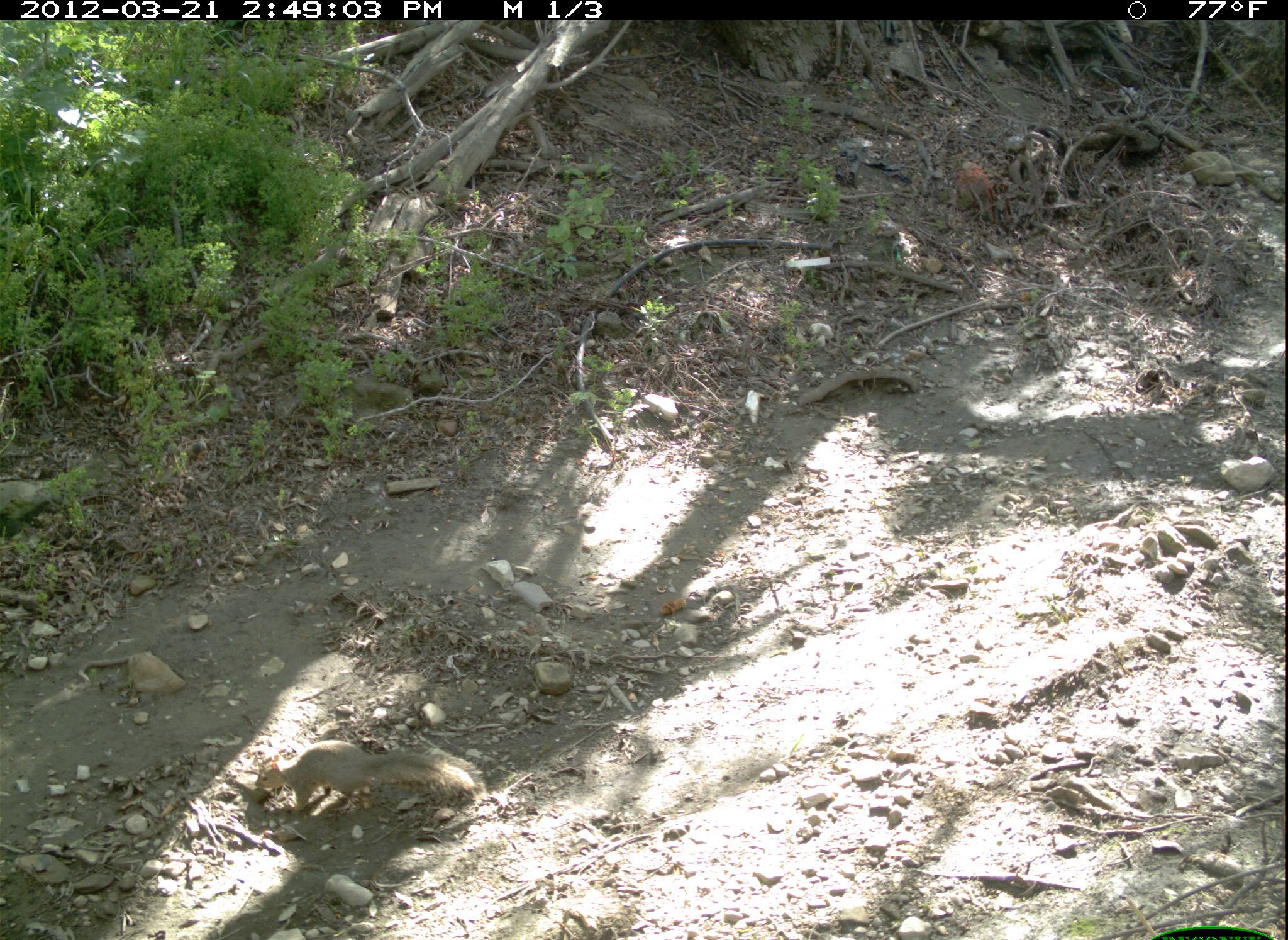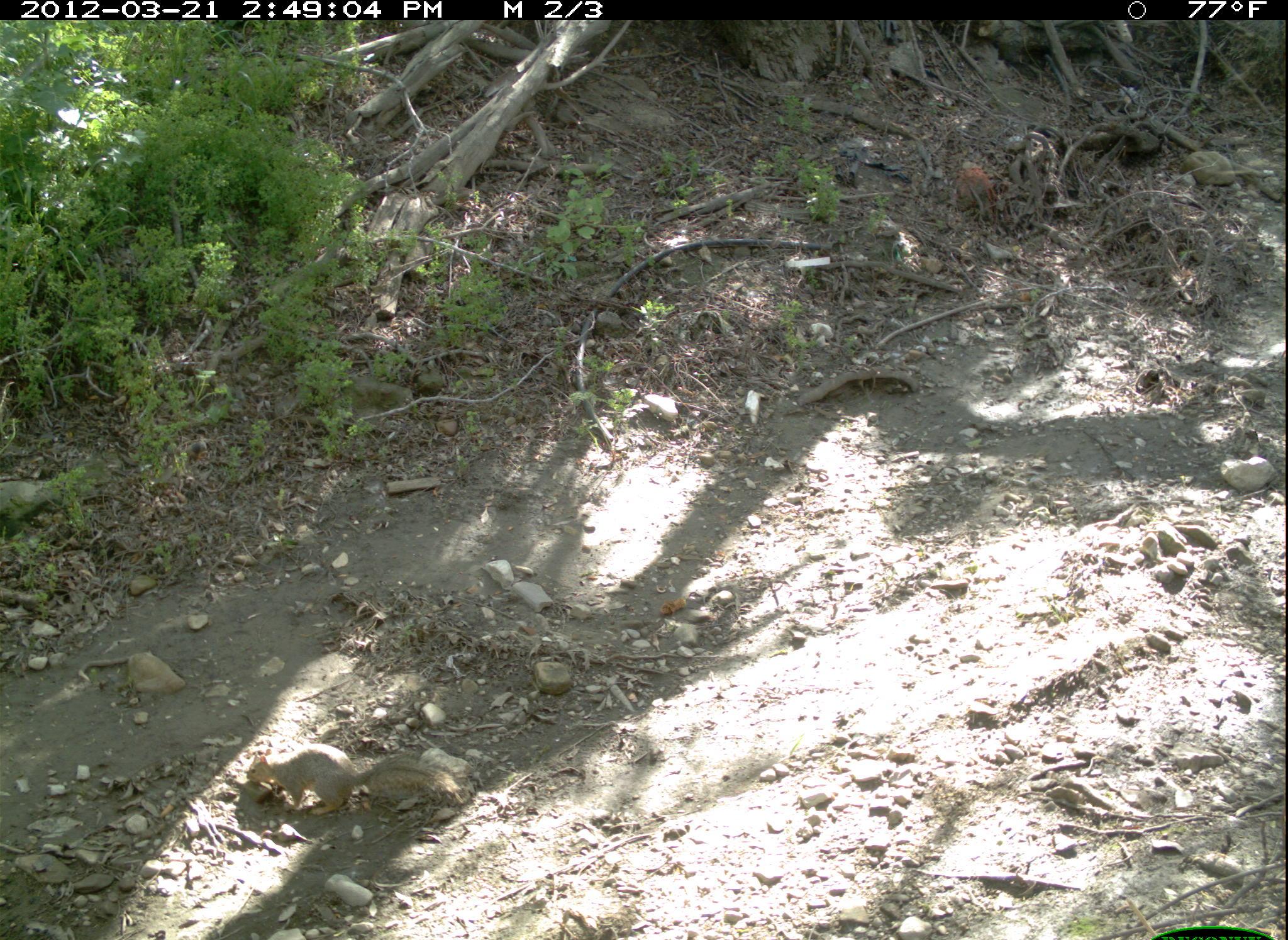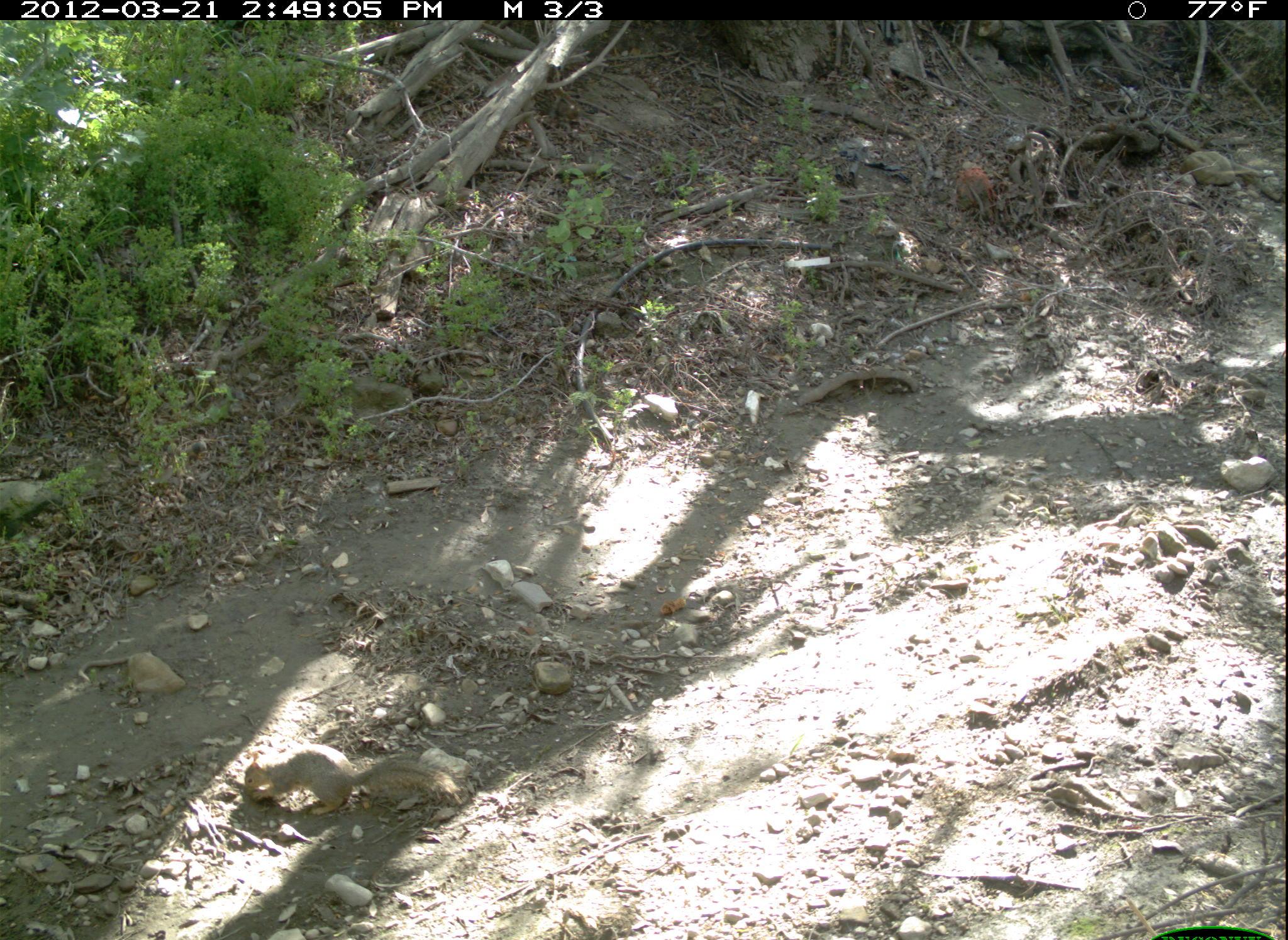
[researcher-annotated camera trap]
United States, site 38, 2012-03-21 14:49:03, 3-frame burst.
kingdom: Animalia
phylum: Chordata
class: Mammalia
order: Rodentia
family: Sciuridae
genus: Sciurus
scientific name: Sciurus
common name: squirrel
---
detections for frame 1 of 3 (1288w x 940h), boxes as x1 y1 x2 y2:
squirrel: 253 734 483 831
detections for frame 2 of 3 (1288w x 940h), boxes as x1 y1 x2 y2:
squirrel: 238 738 472 834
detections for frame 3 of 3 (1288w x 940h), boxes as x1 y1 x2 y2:
squirrel: 238 733 467 823